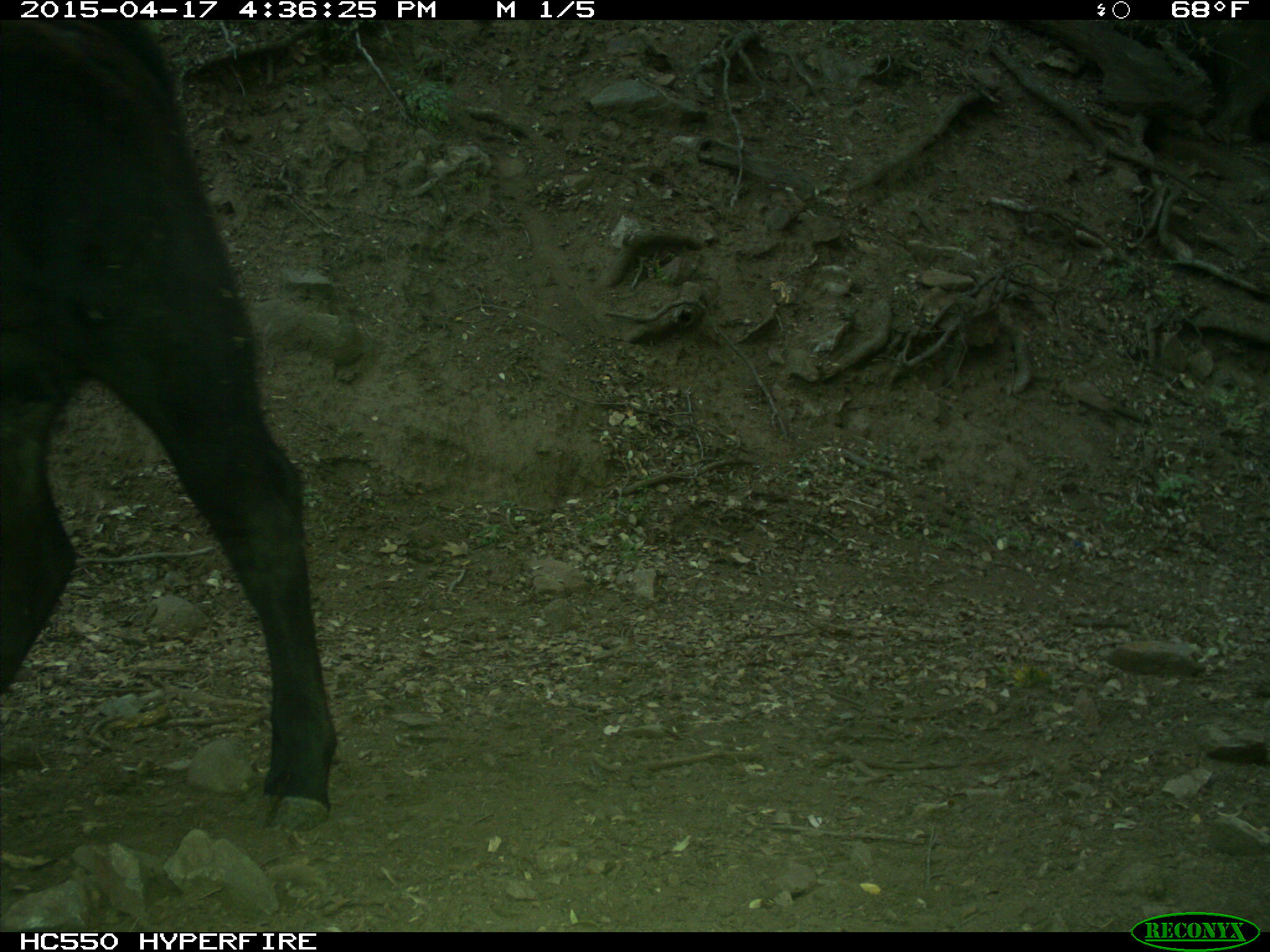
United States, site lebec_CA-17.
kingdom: Animalia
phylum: Chordata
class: Mammalia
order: Artiodactyla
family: Bovidae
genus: Bos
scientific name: Bos taurus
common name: domestic cow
Bos taurus (domestic cow).